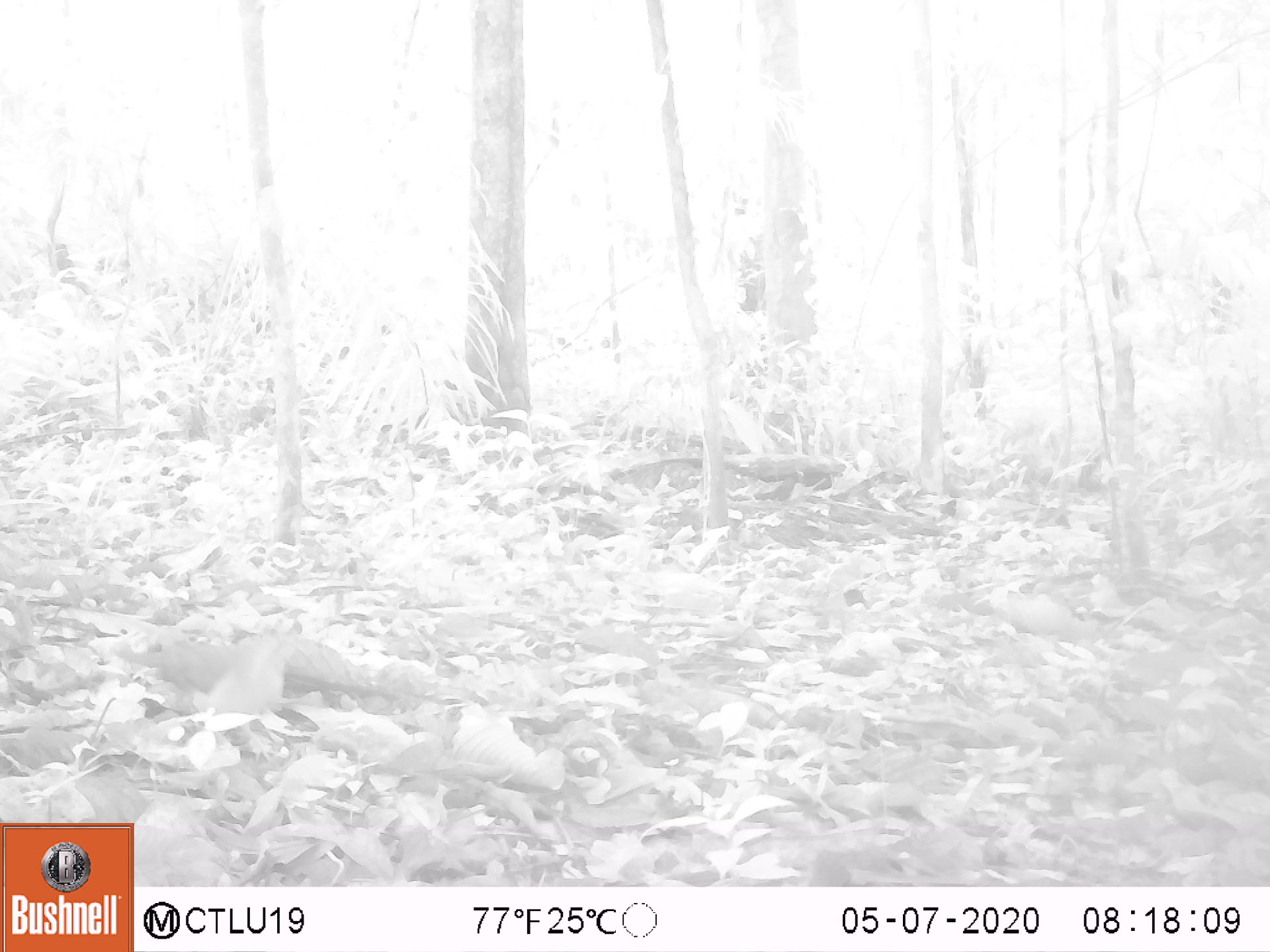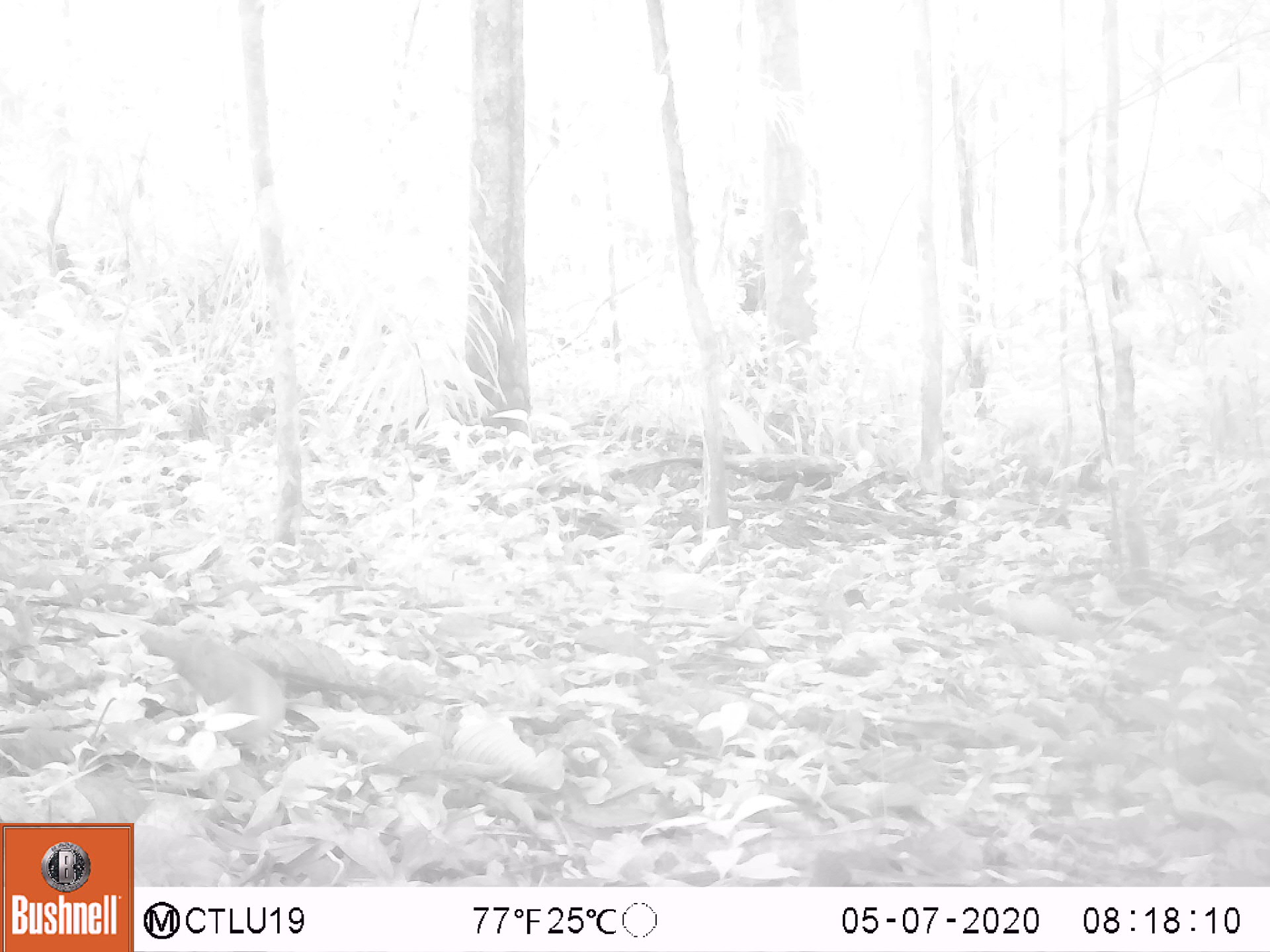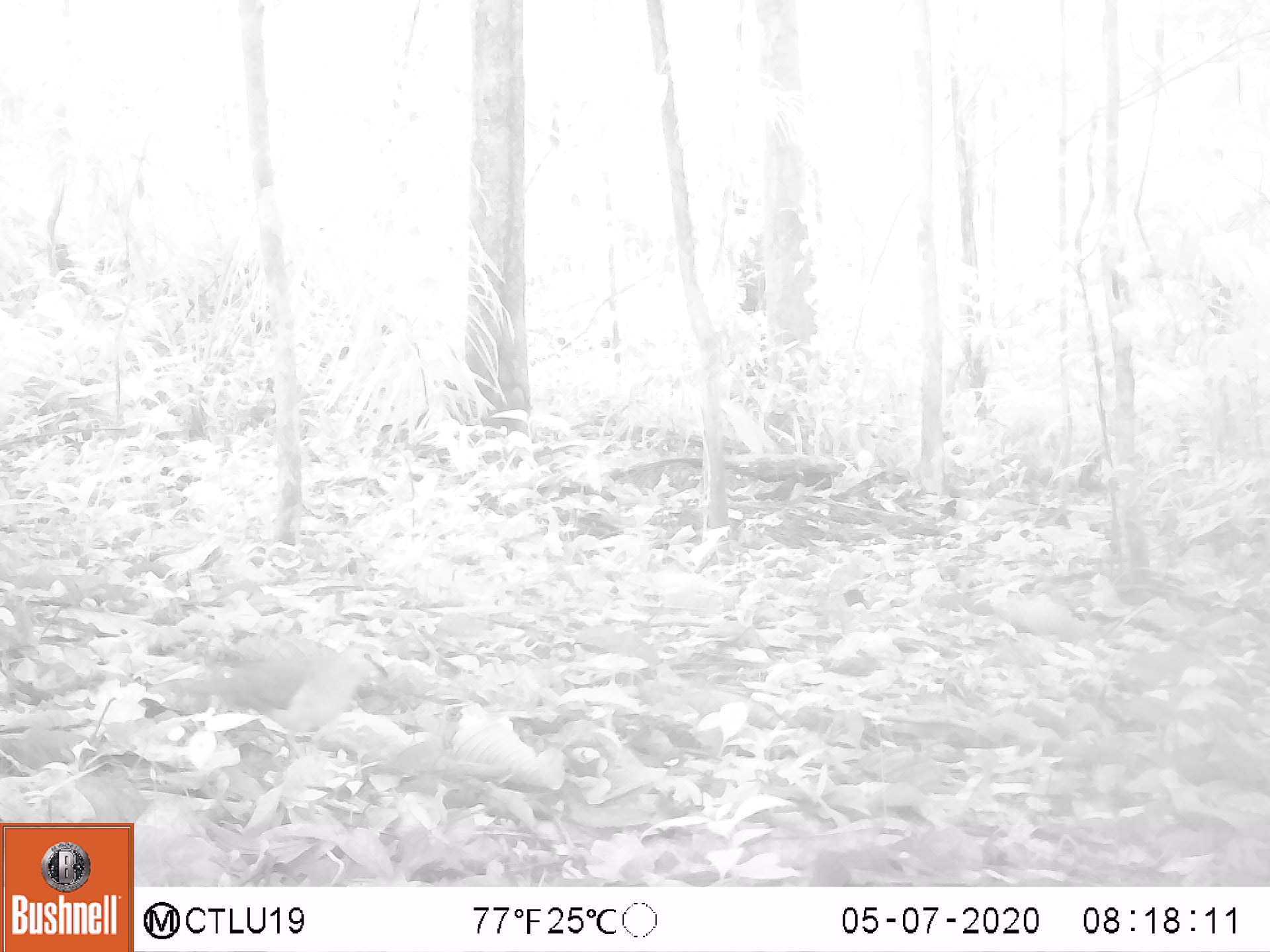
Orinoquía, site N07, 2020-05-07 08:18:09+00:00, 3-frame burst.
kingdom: Animalia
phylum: Chordata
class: Aves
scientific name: Aves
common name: bird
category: unknown bird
Unknown bird (bird) (Aves).